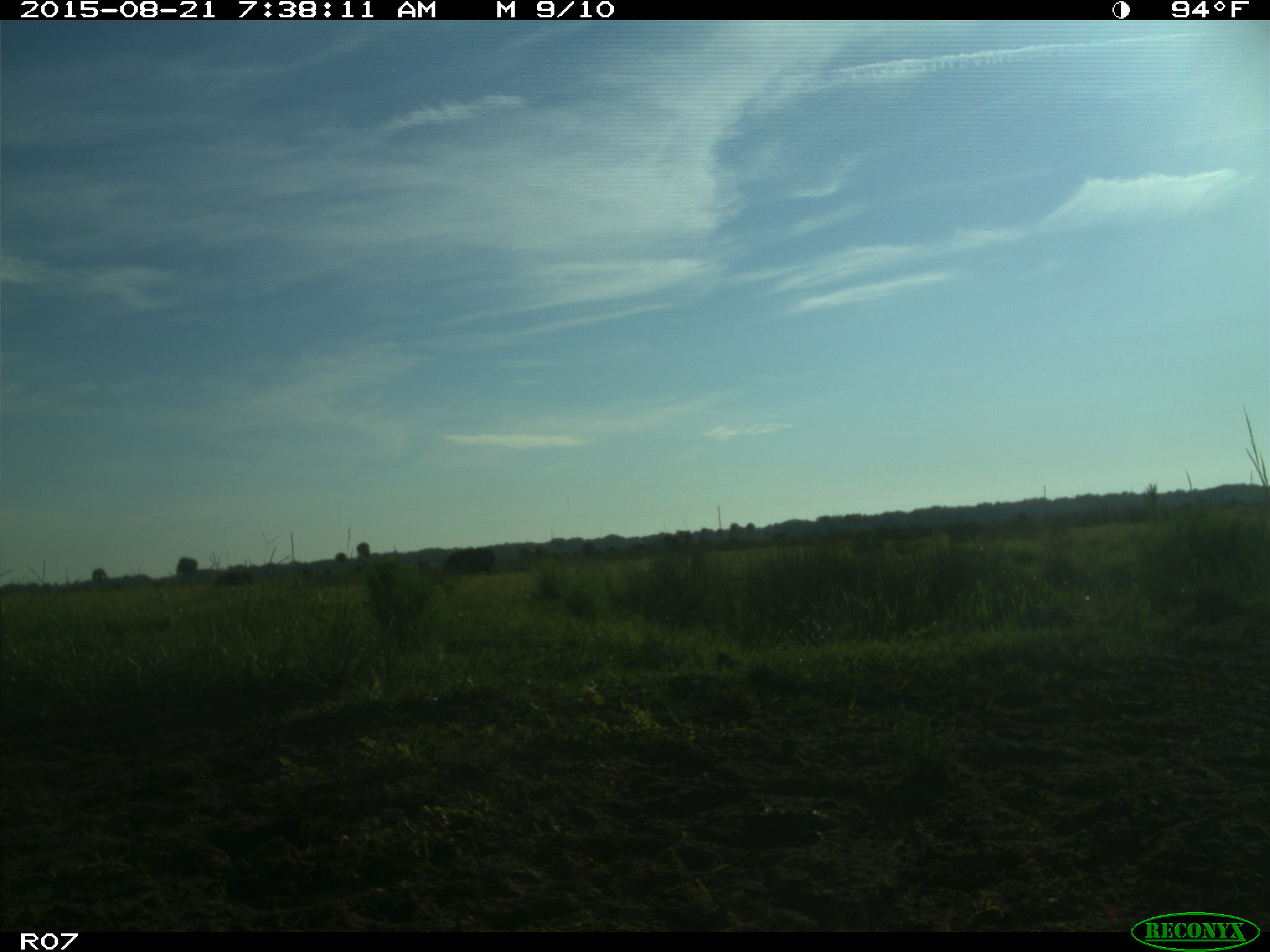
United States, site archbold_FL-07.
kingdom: Animalia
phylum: Chordata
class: Mammalia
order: Artiodactyla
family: Bovidae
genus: Bos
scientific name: Bos taurus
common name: domestic cow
Bos taurus (domestic cow).